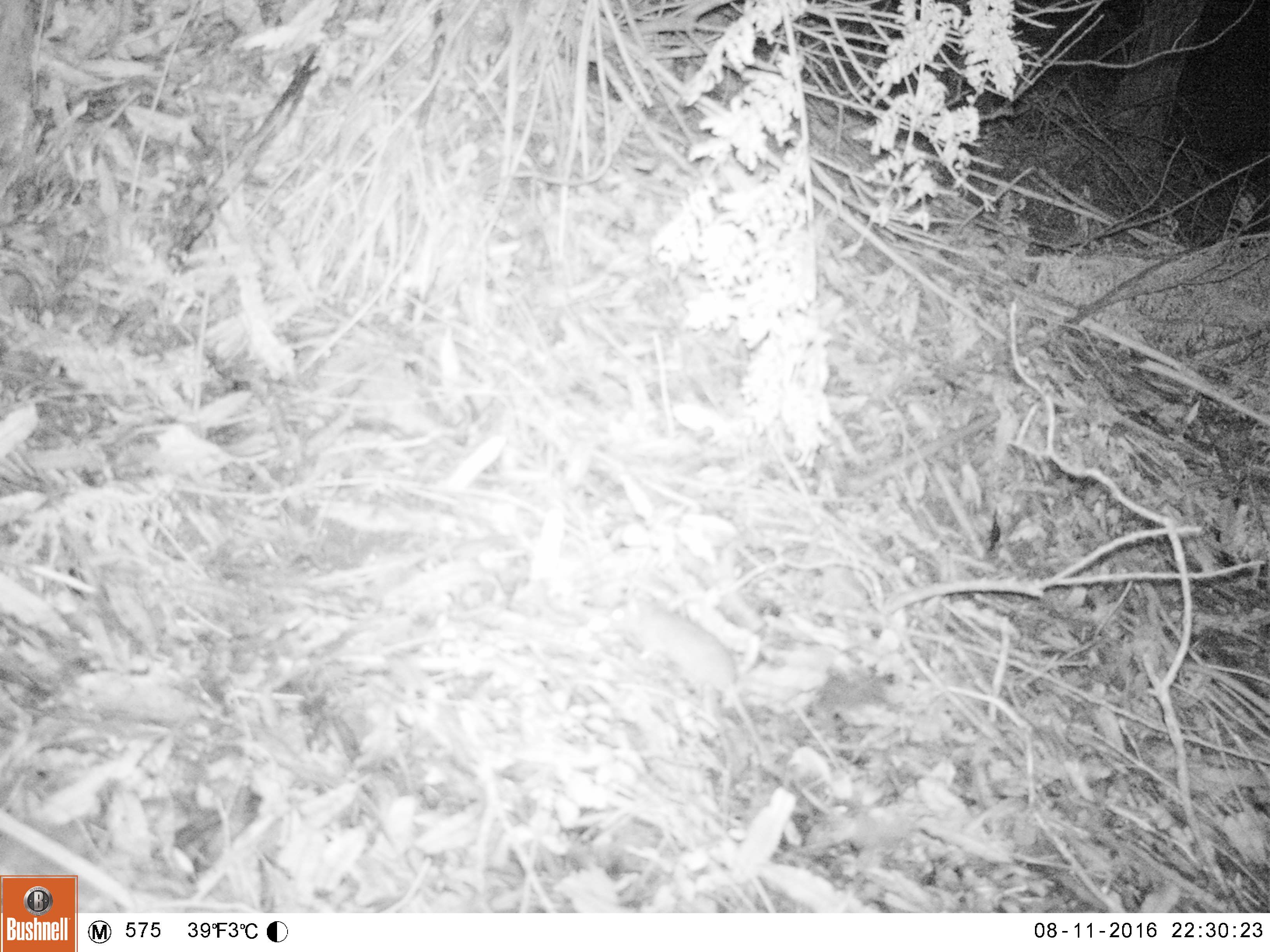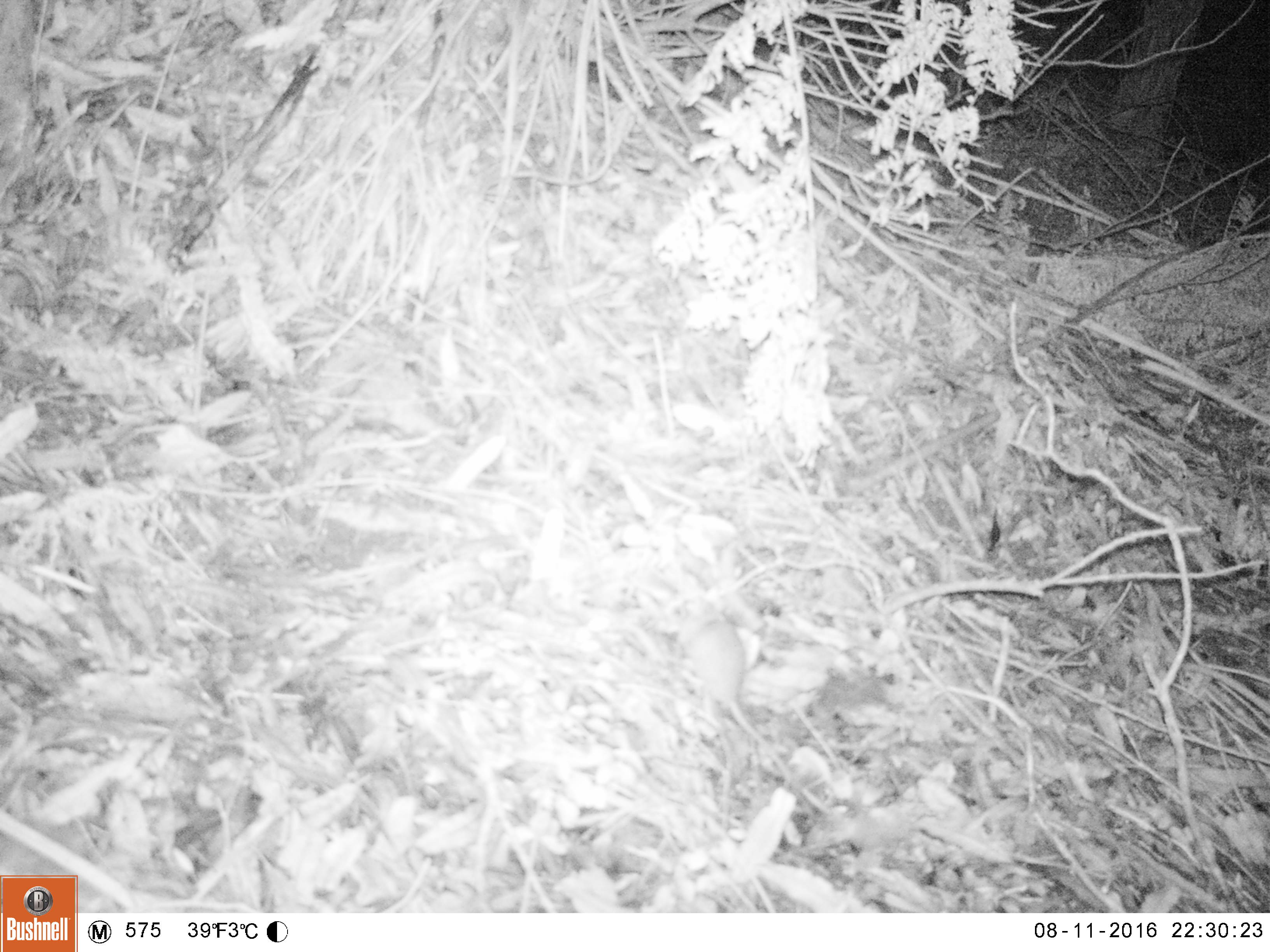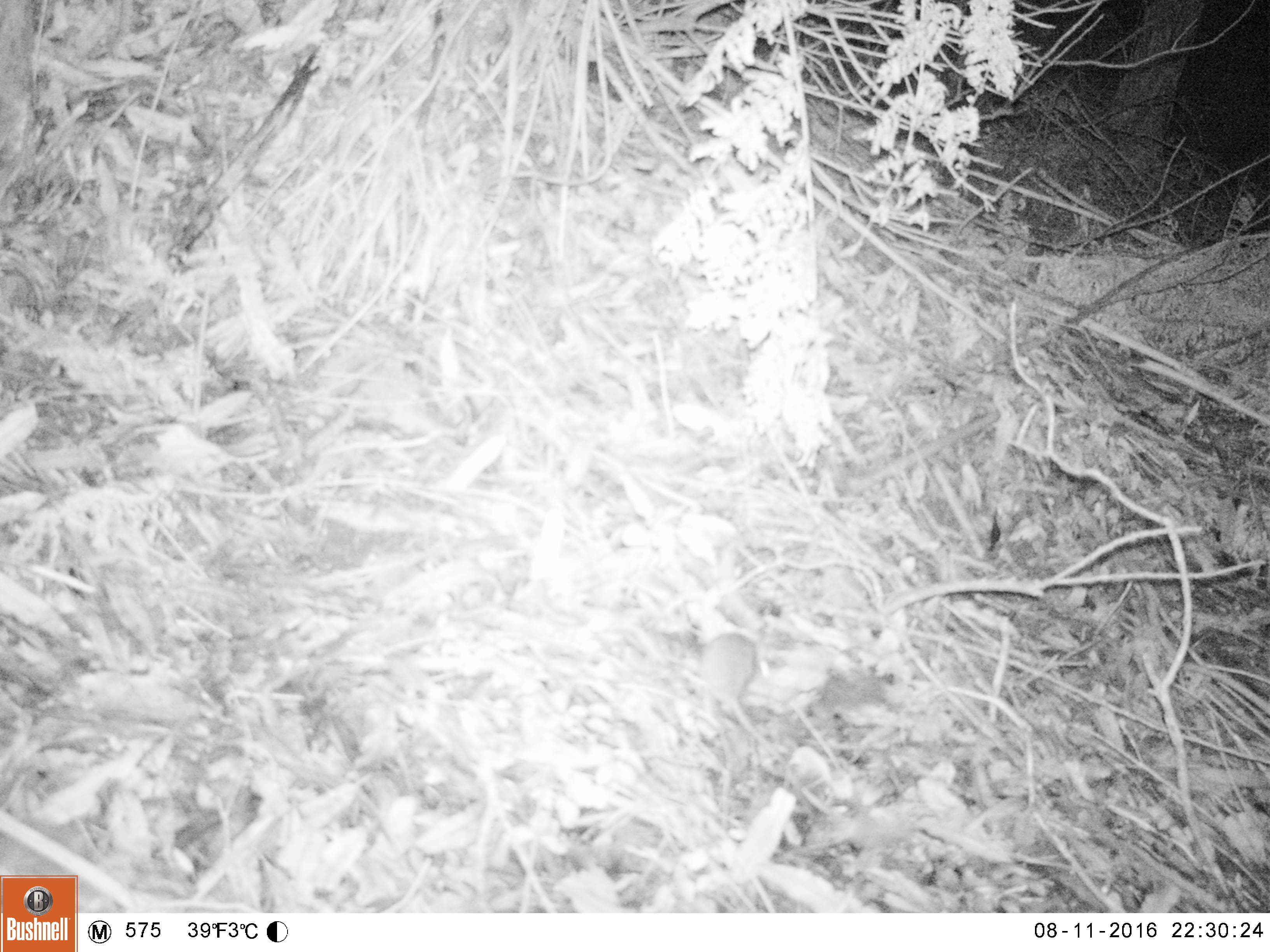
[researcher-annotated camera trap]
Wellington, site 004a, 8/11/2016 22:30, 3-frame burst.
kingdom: Animalia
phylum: Chordata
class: Mammalia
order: Rodentia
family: Muridae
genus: Mus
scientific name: Mus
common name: mouse